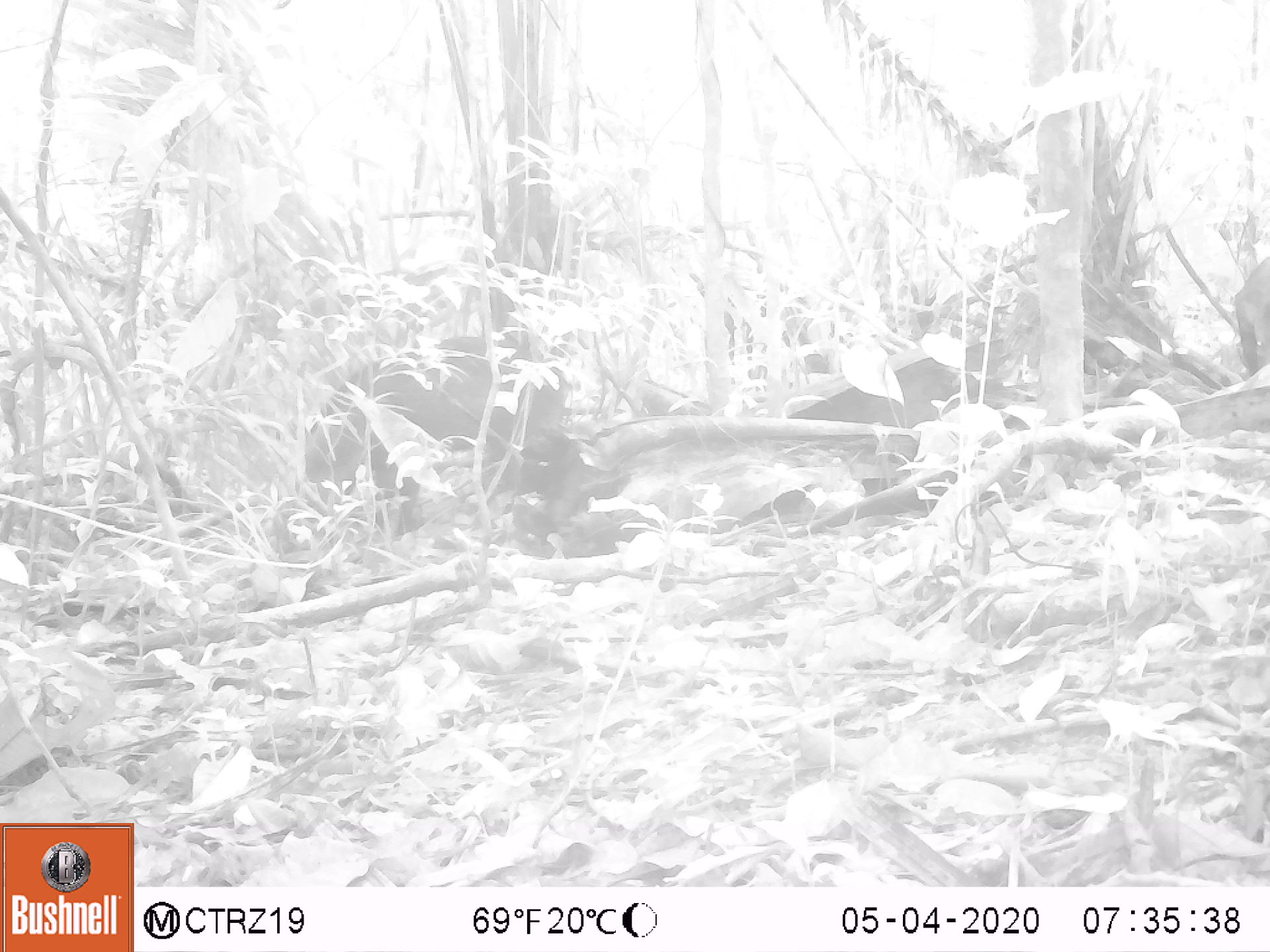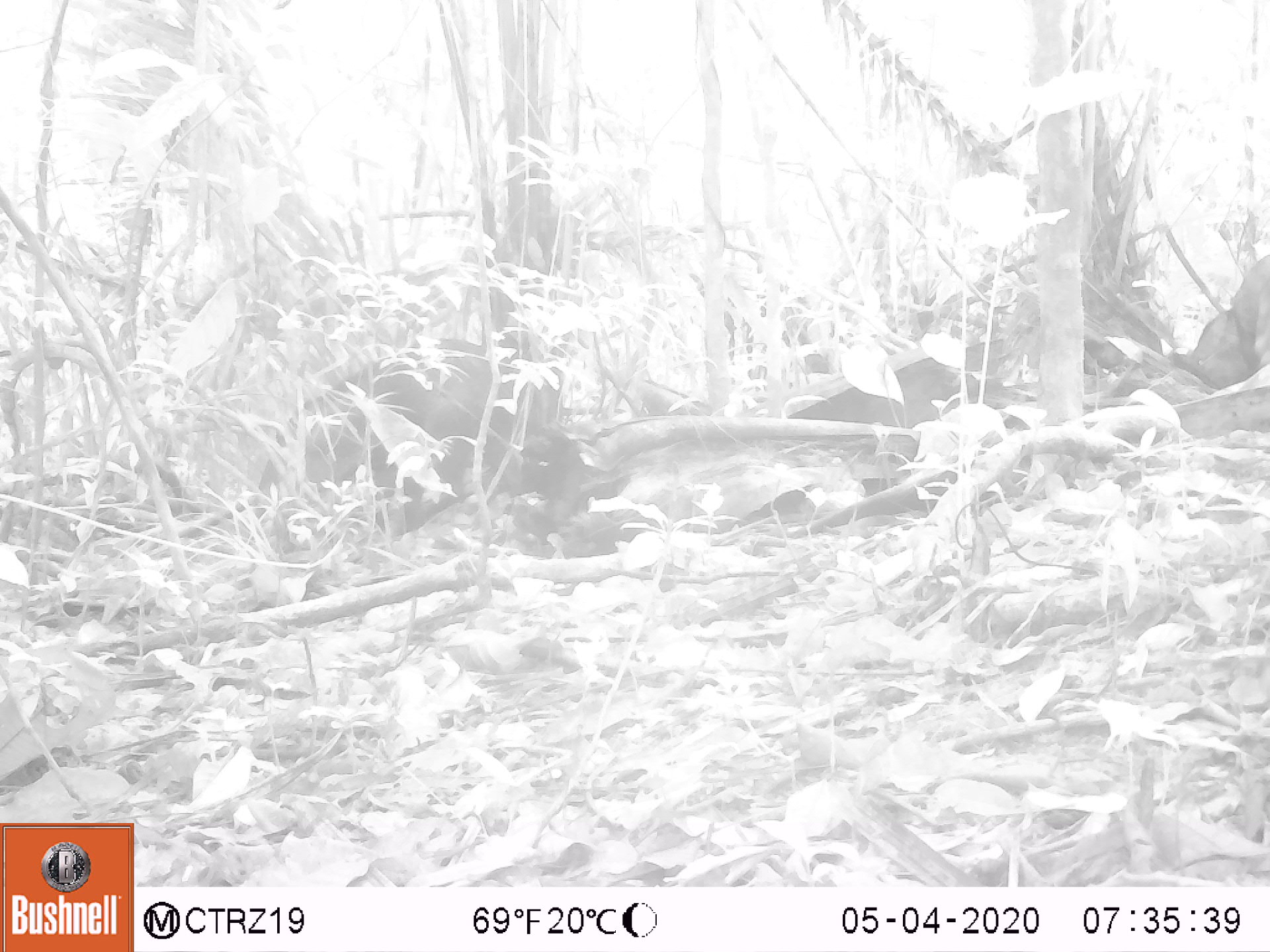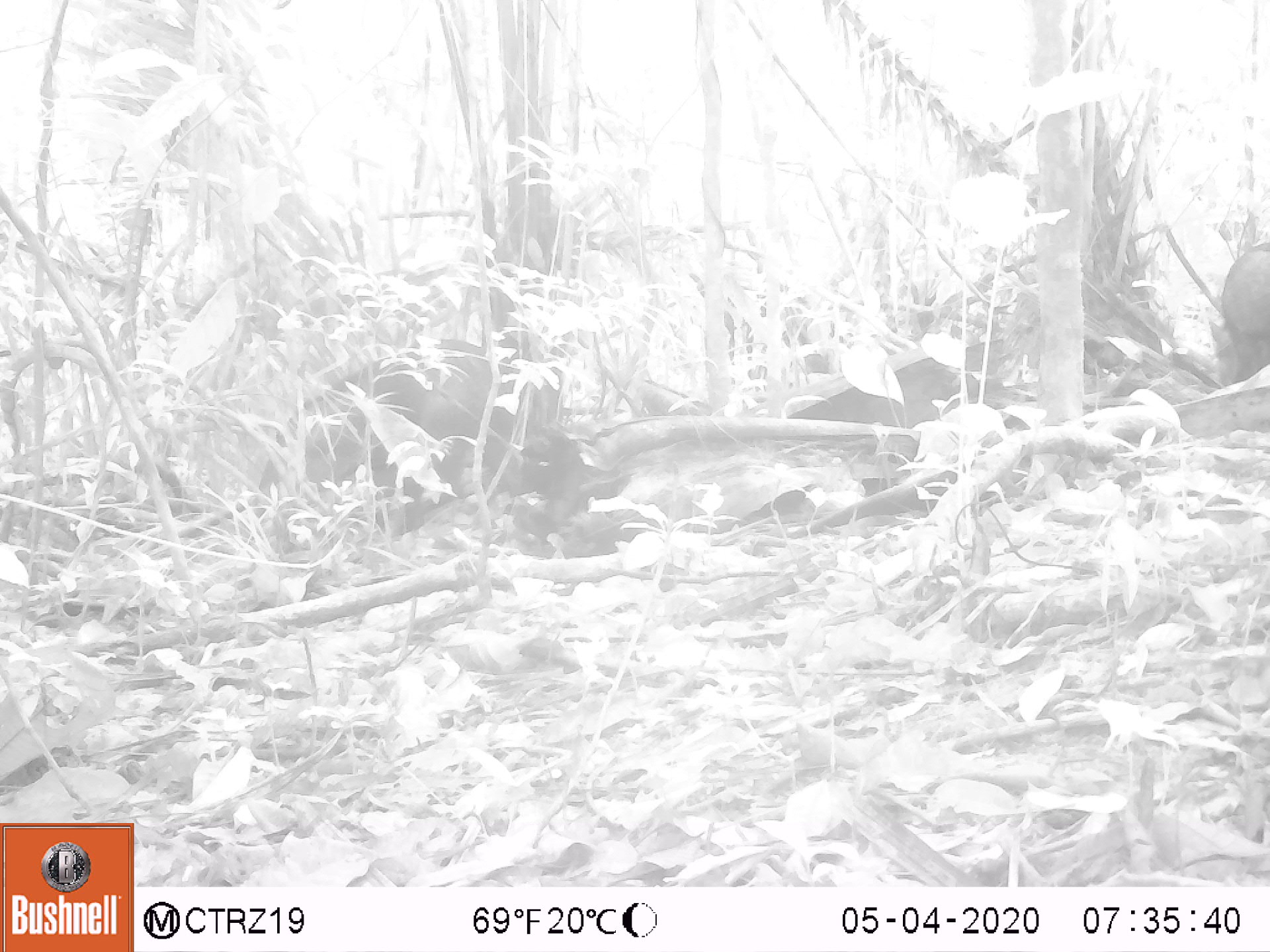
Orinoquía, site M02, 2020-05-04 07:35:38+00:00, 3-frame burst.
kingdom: Animalia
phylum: Chordata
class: Mammalia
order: Artiodactyla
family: Tayassuidae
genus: Pecari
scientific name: Pecari tajacu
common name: collared peccary